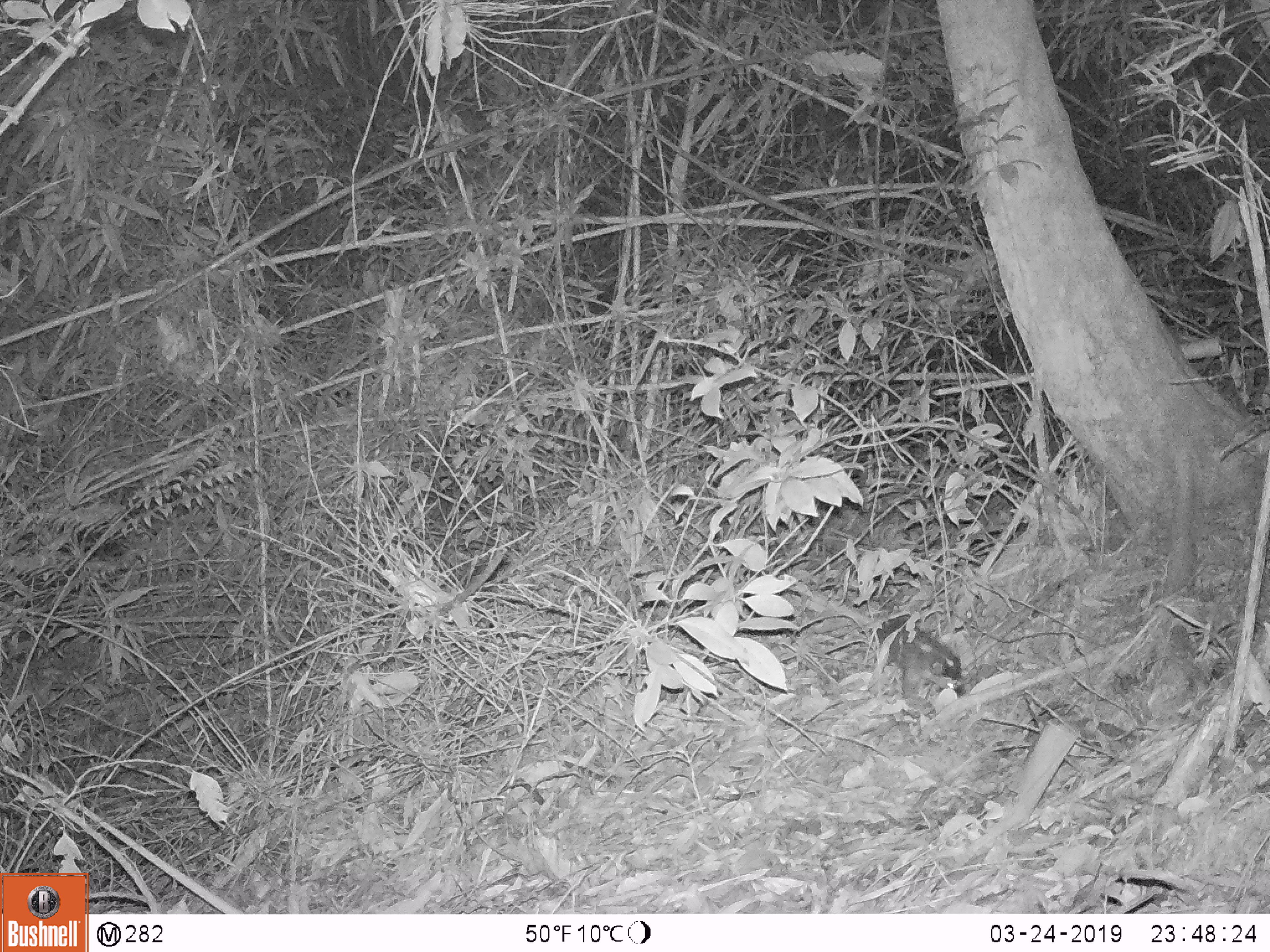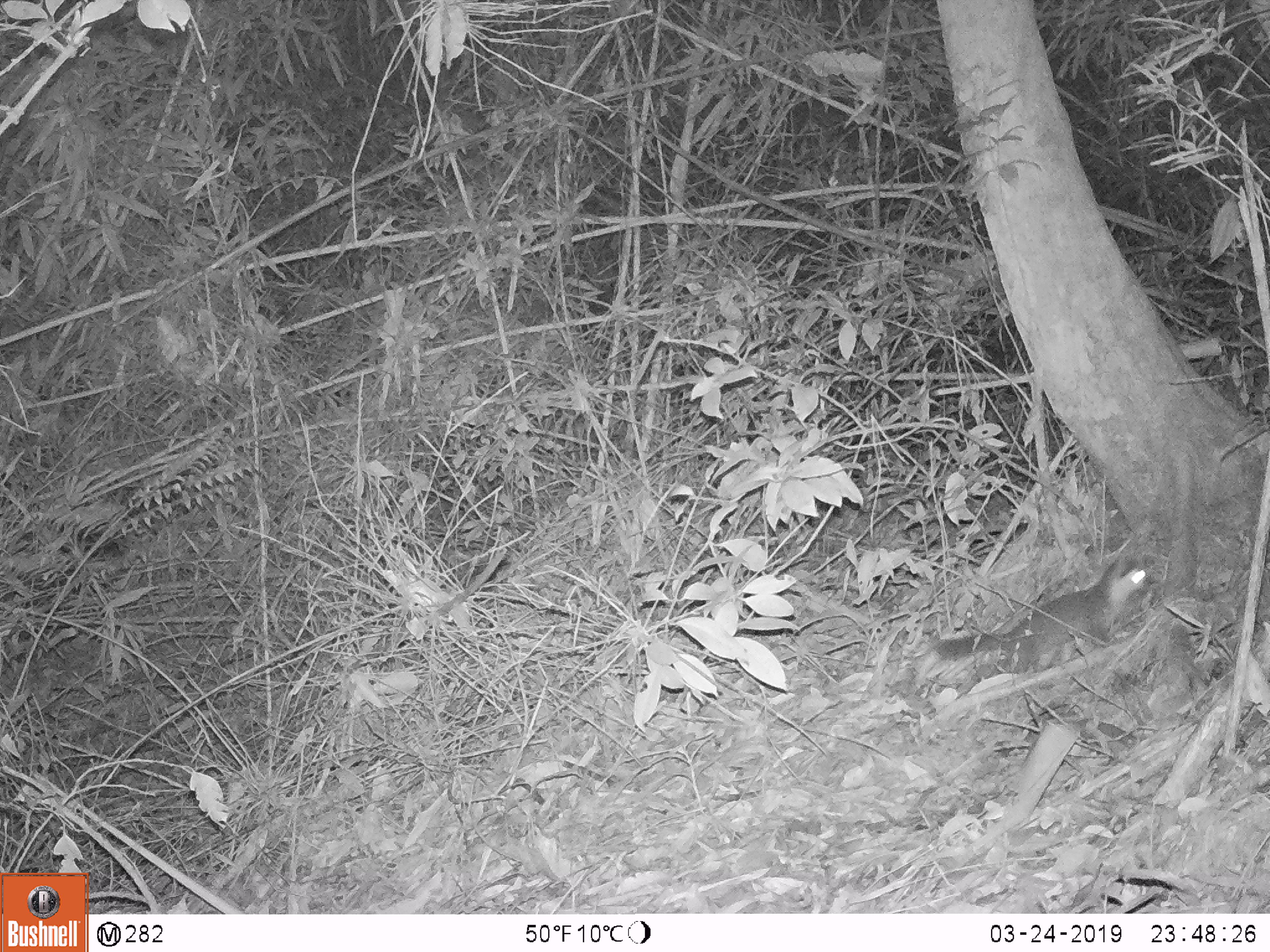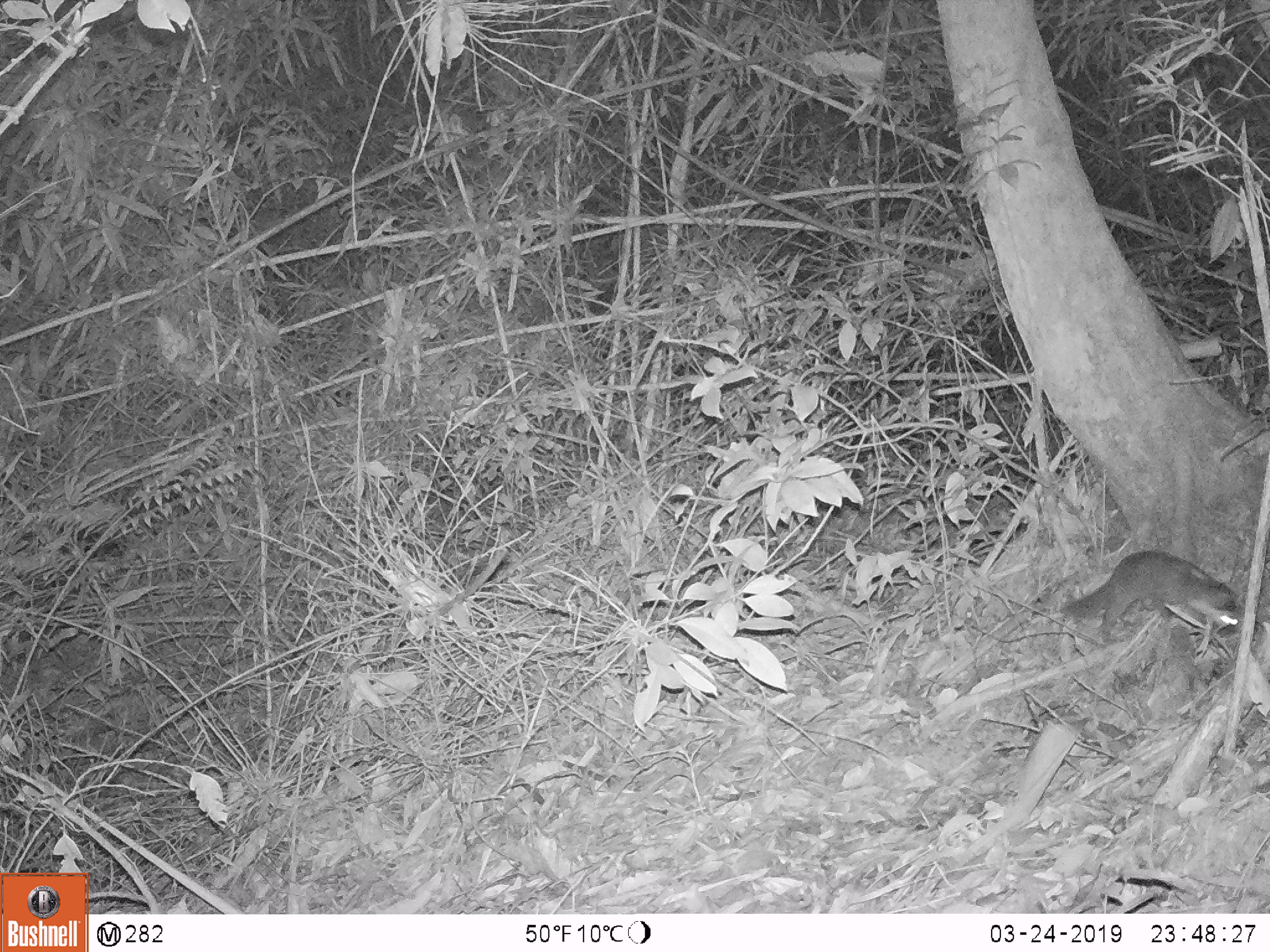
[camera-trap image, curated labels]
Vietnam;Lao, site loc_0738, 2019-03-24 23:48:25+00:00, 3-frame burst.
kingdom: Animalia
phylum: Chordata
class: Mammalia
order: Carnivora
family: Mustelidae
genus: Melogale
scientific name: Melogale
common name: ferret badger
Ferret badger (Melogale). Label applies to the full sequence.